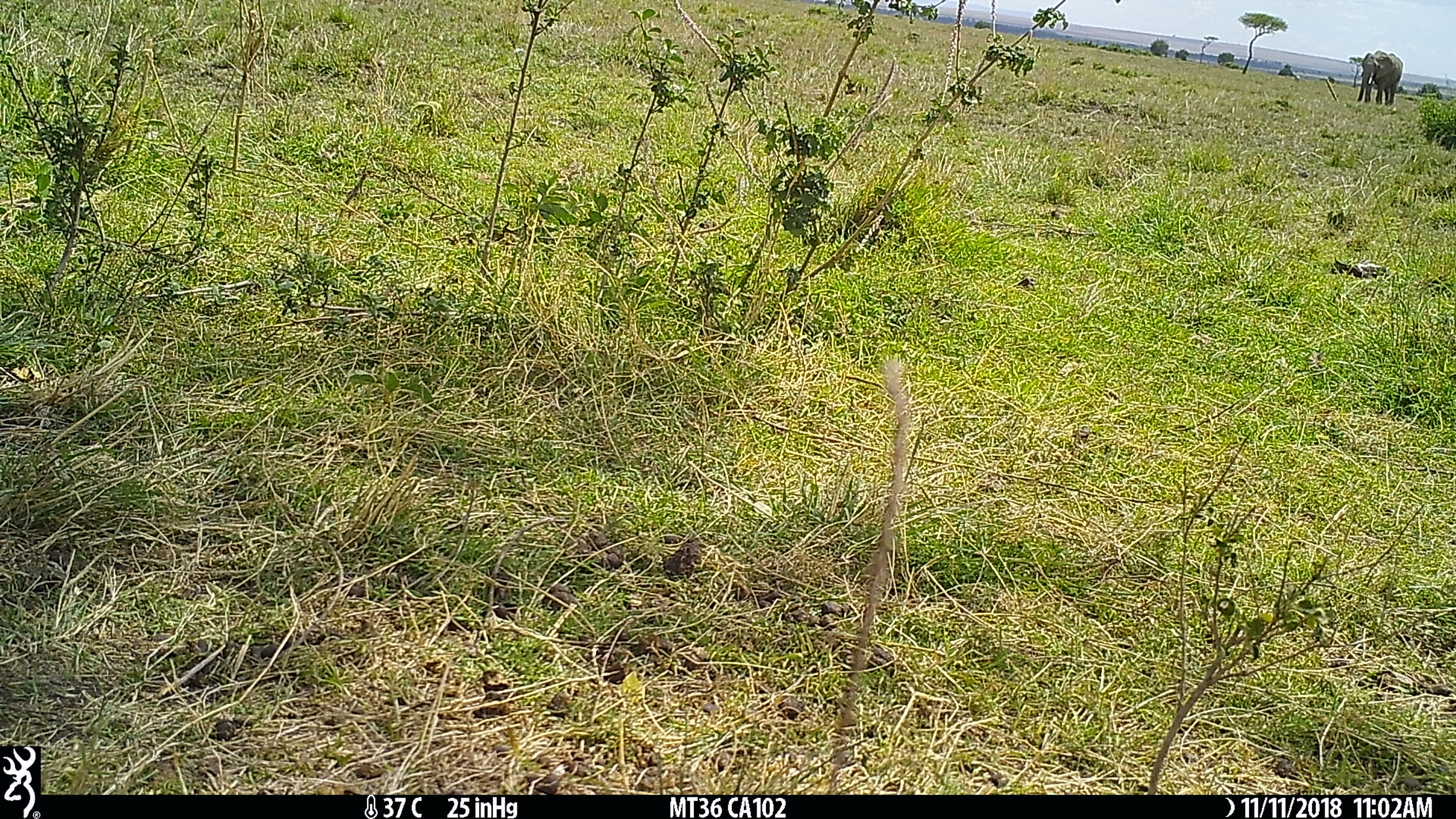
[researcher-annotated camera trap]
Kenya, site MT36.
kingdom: Animalia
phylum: Chordata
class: Mammalia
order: Proboscidea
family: Elephantidae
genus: Loxodonta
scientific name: Loxodonta africana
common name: elephant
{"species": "elephant (Loxodonta africana)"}